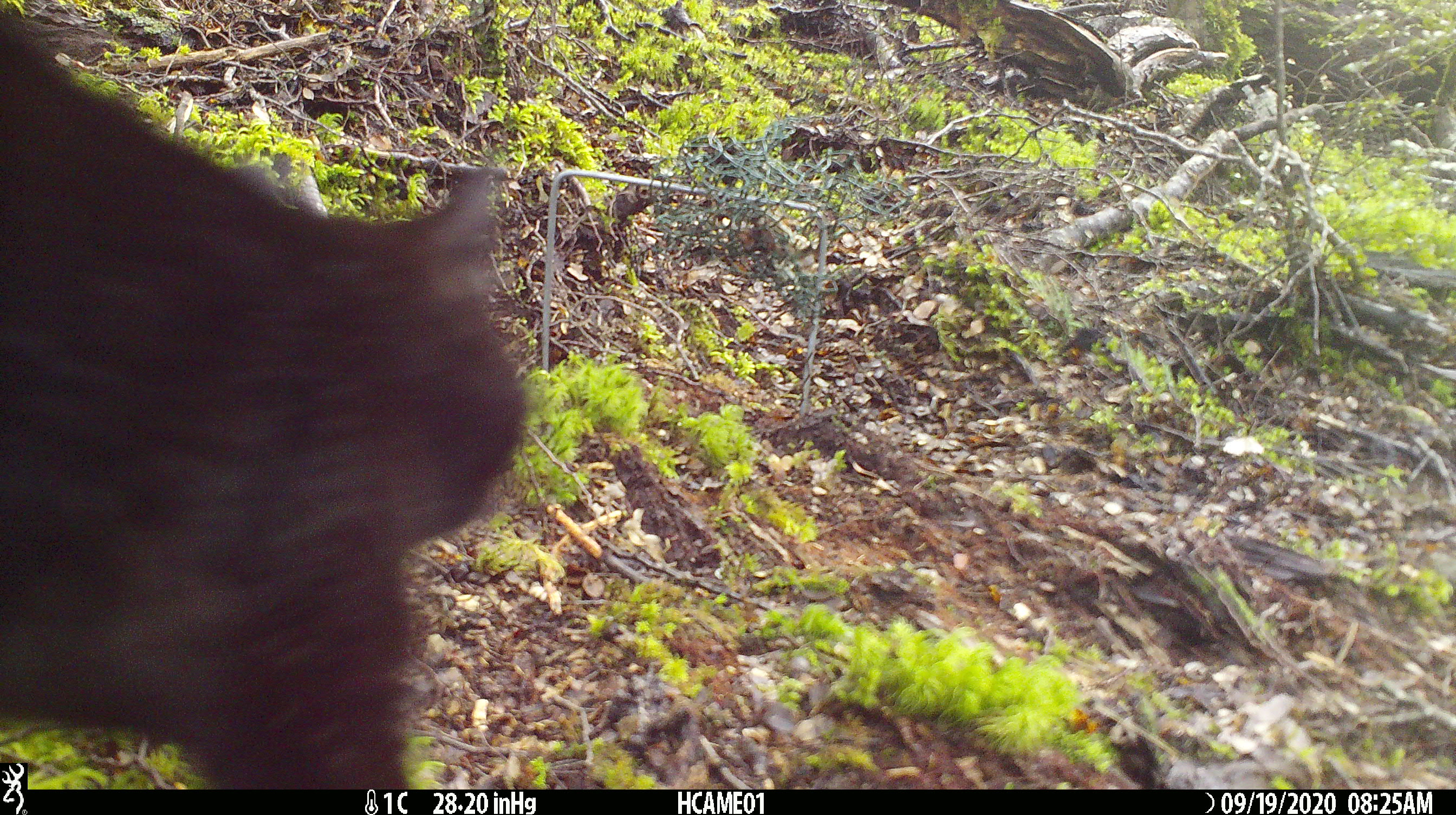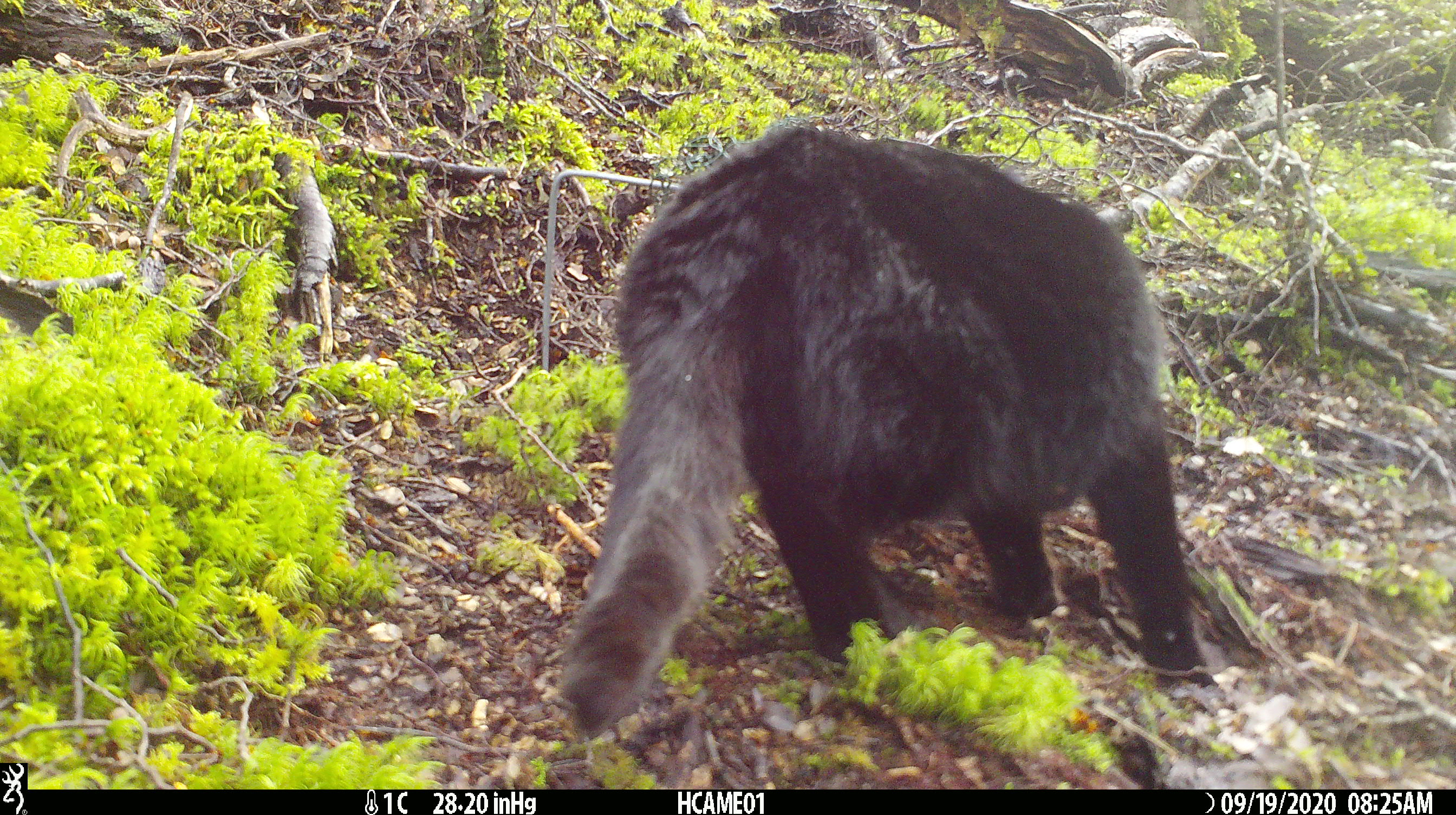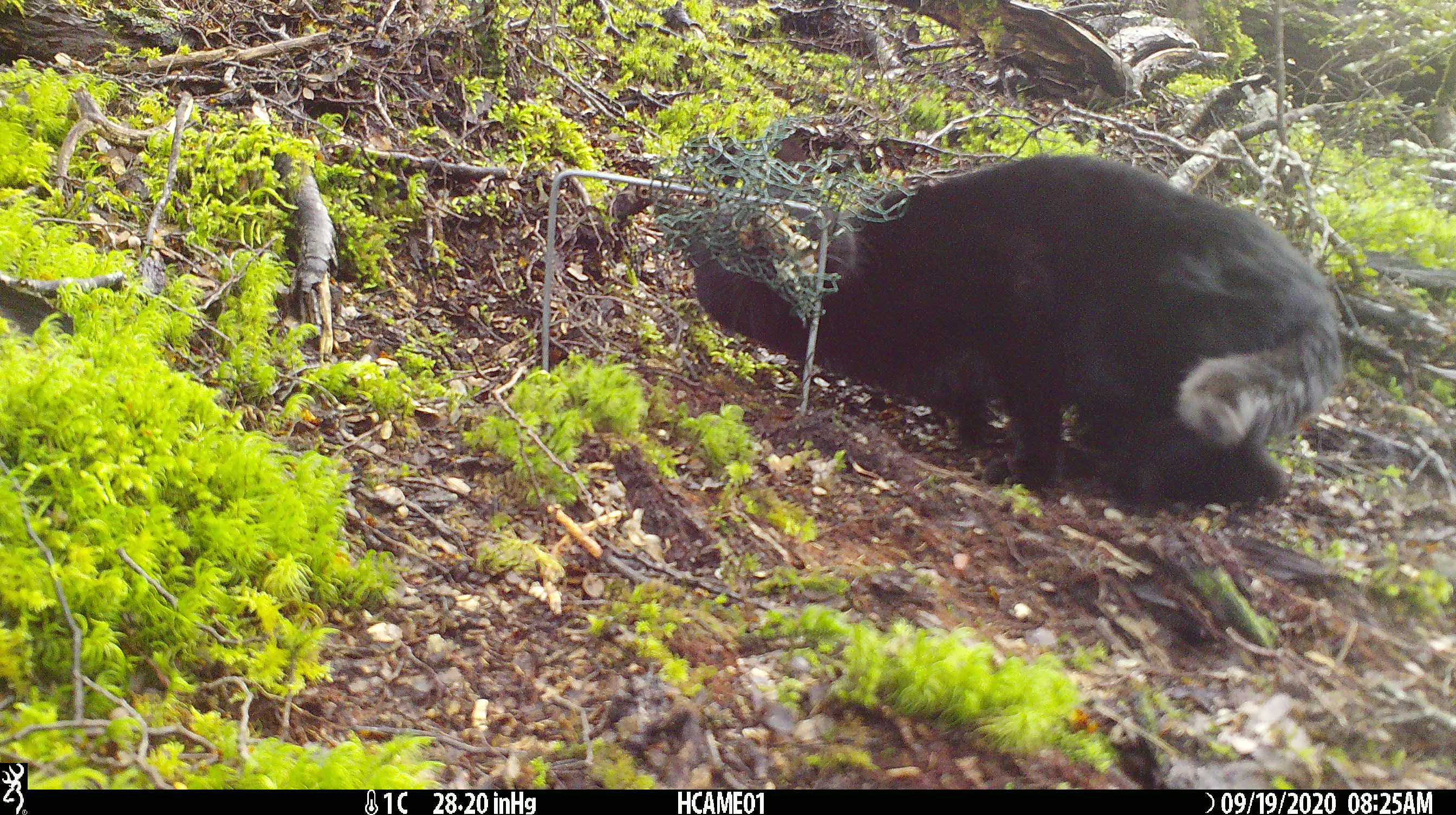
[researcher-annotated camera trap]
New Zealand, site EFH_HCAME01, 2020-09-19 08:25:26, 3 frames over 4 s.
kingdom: Animalia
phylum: Chordata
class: Mammalia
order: Carnivora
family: Felidae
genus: Felis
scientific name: Felis catus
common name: domestic cat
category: cat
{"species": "cat (domestic cat) (Felis catus)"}